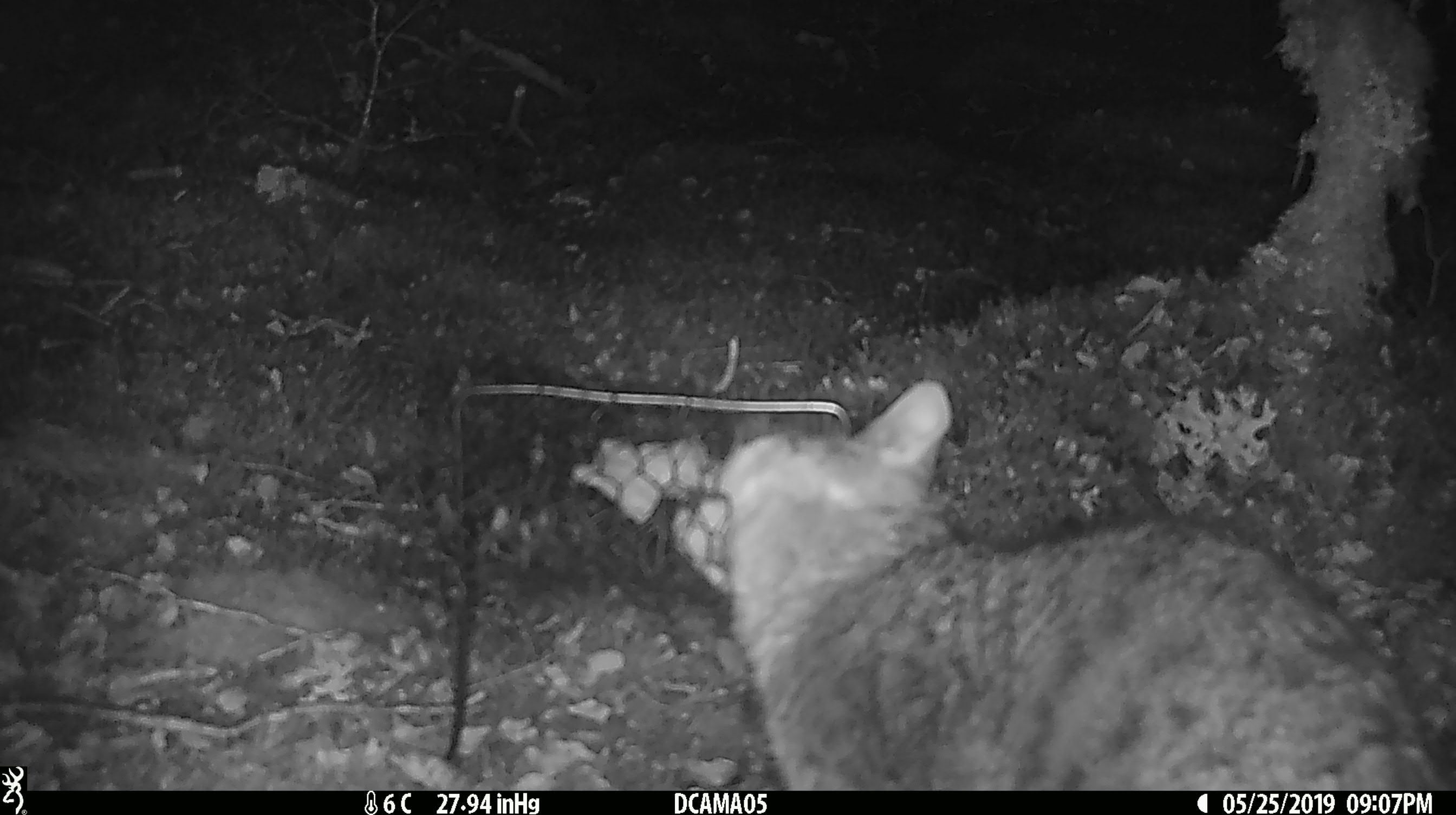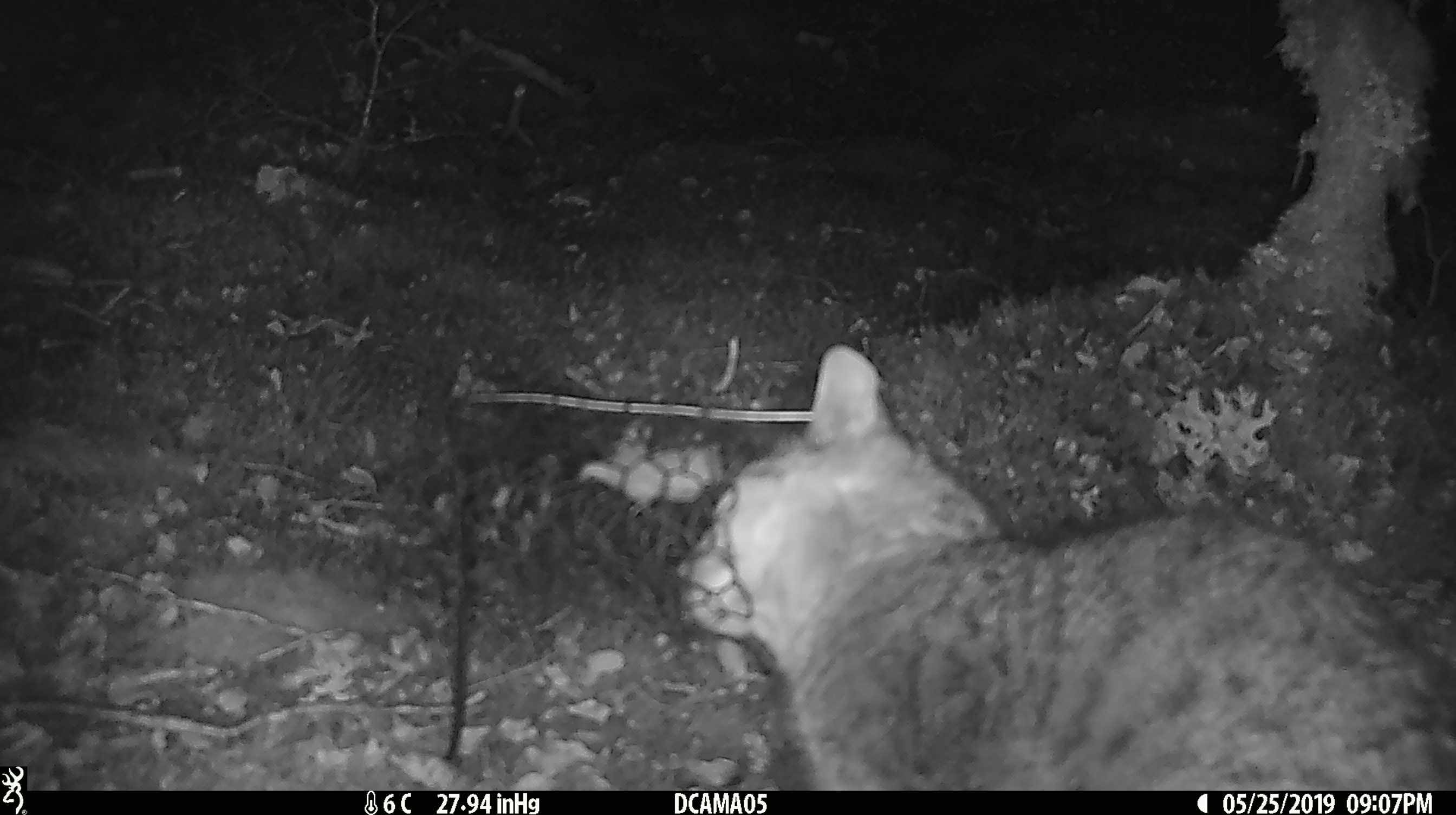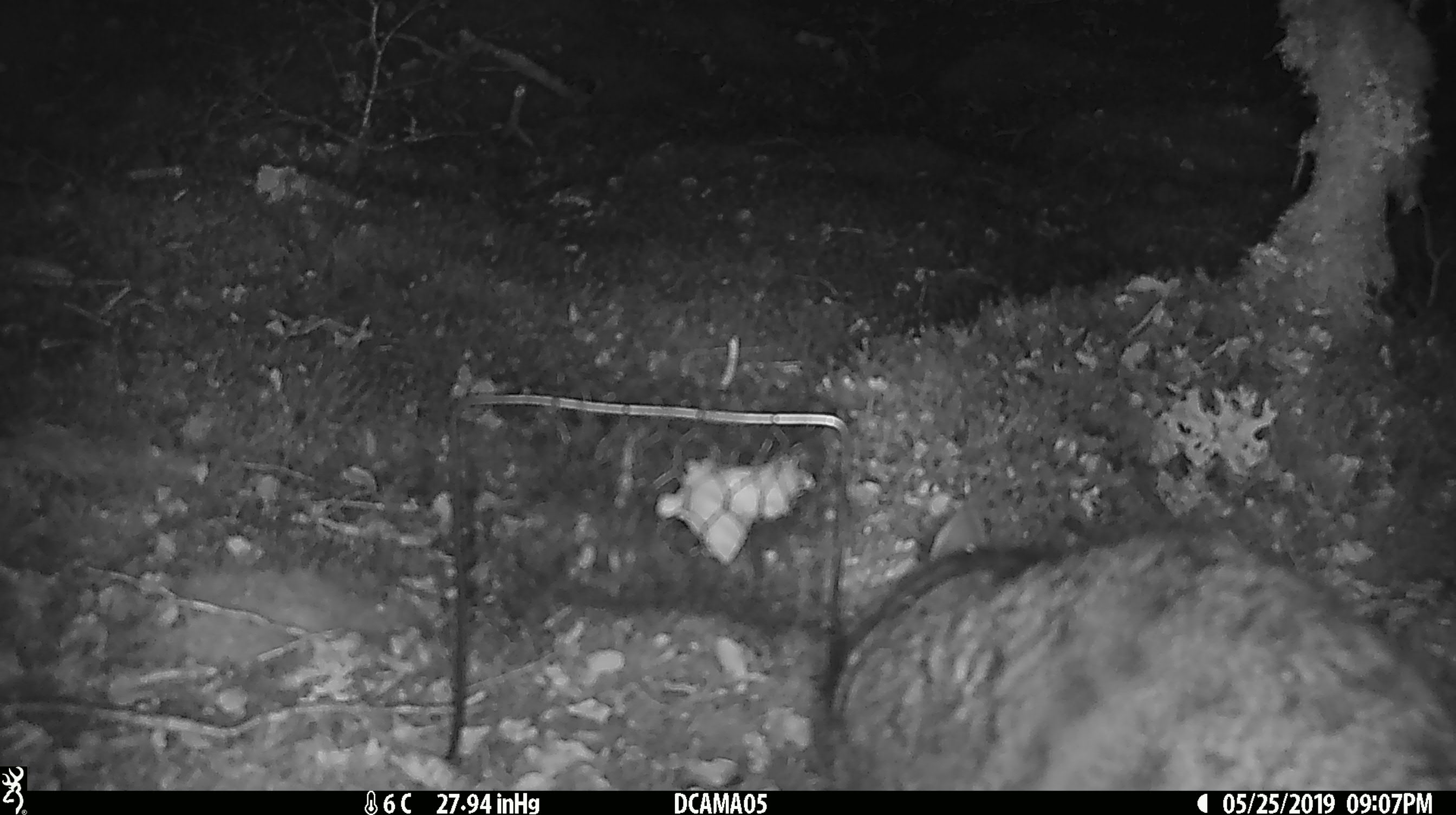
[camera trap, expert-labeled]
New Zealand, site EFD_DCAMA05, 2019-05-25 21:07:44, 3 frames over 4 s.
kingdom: Animalia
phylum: Chordata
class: Mammalia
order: Carnivora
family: Felidae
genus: Felis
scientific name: Felis catus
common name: domestic cat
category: cat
Cat (domestic cat) (Felis catus).